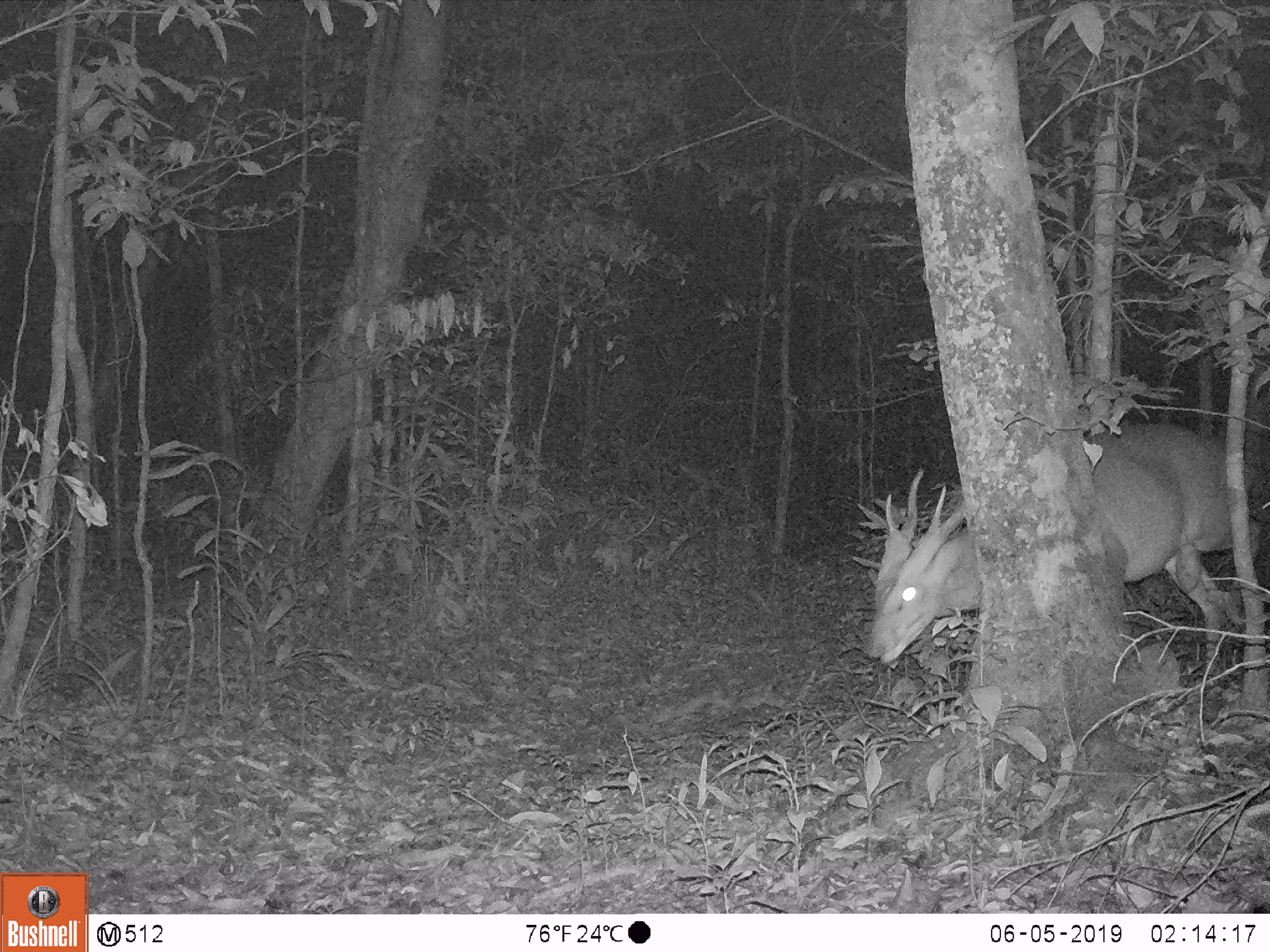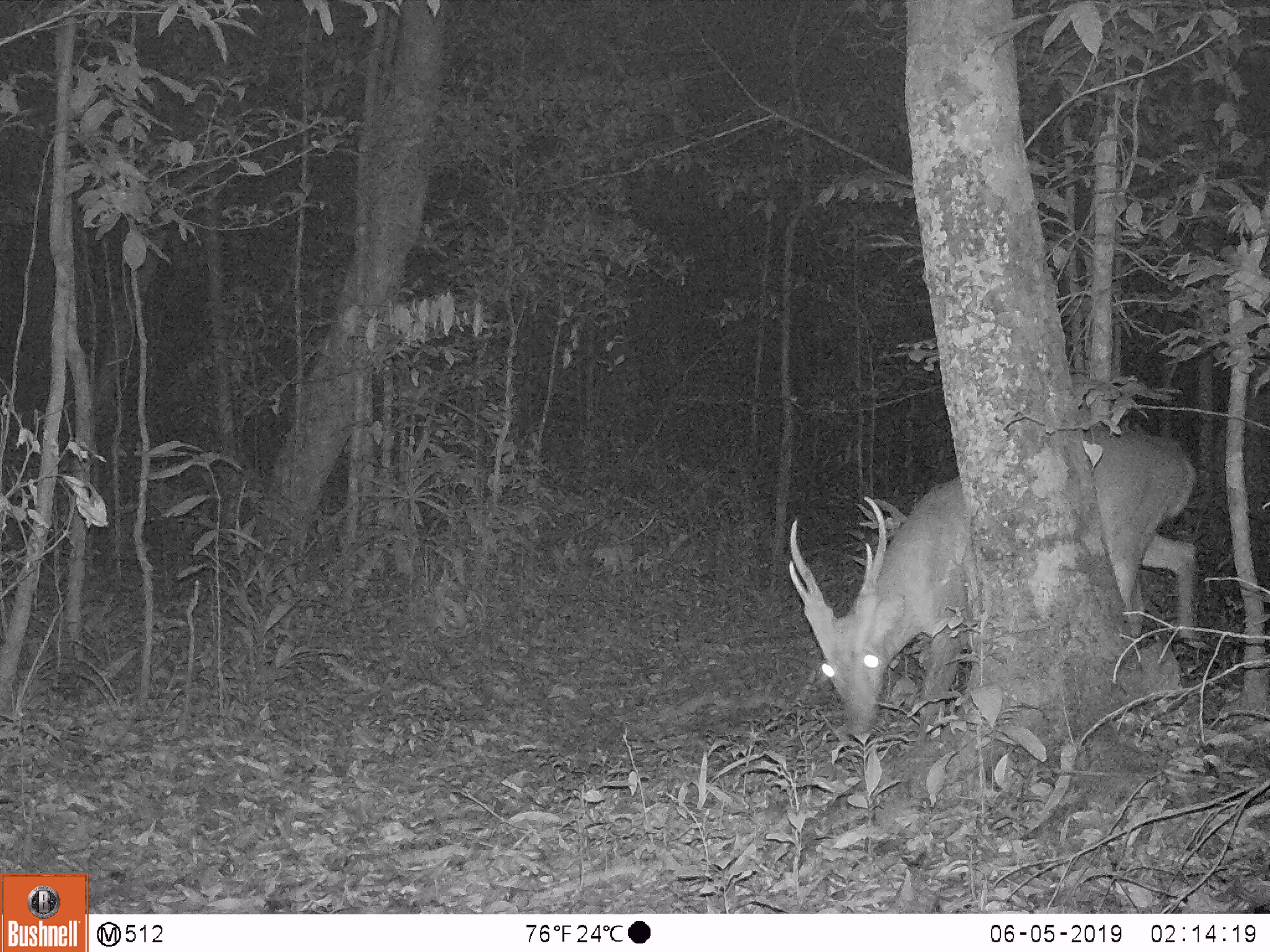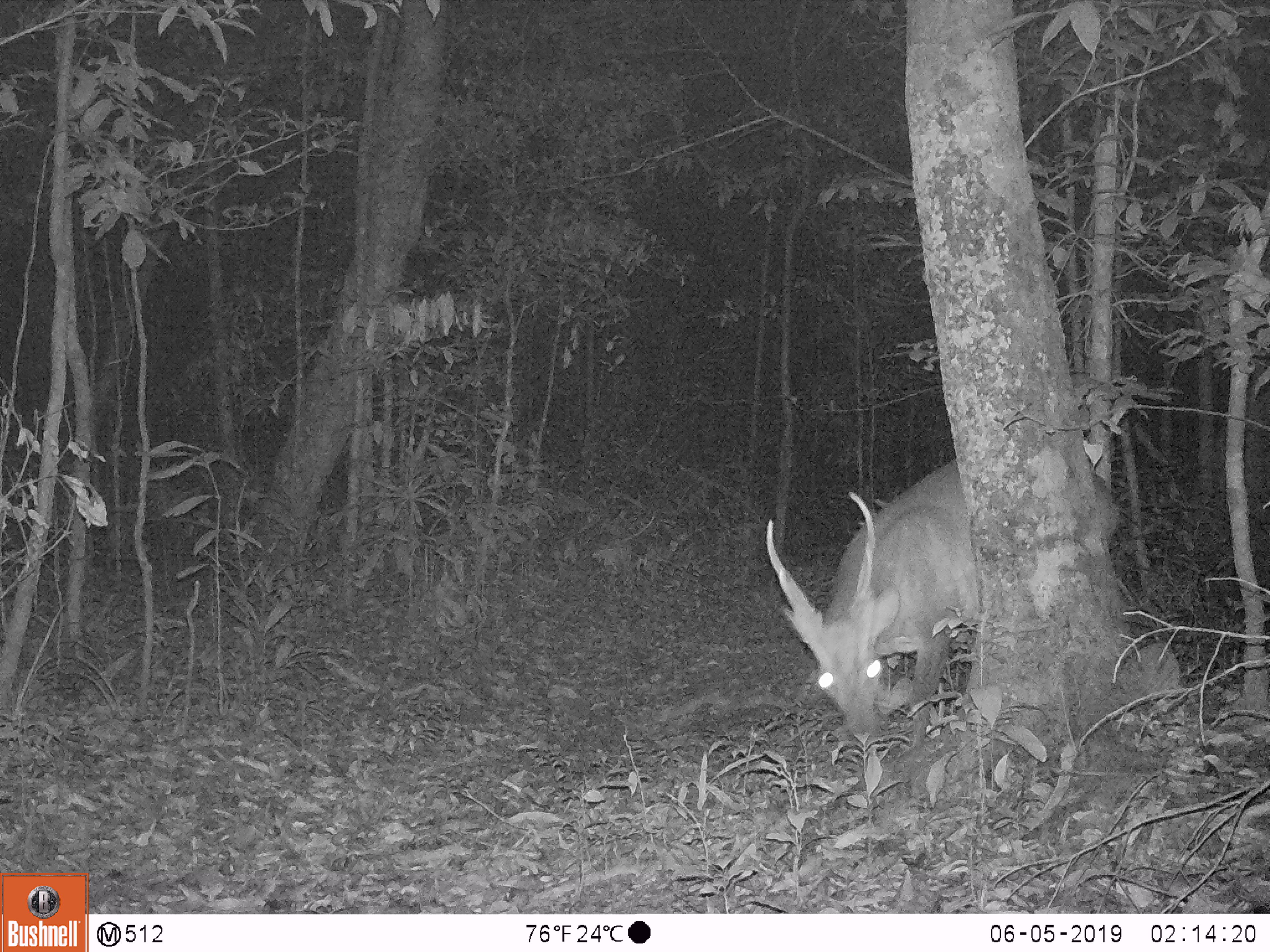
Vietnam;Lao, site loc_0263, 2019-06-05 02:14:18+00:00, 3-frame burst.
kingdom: Animalia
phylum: Chordata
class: Mammalia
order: Artiodactyla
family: Cervidae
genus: Muntiacus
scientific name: Muntiacus vuquangensis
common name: large-antlered muntjac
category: large antlered muntjac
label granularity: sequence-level